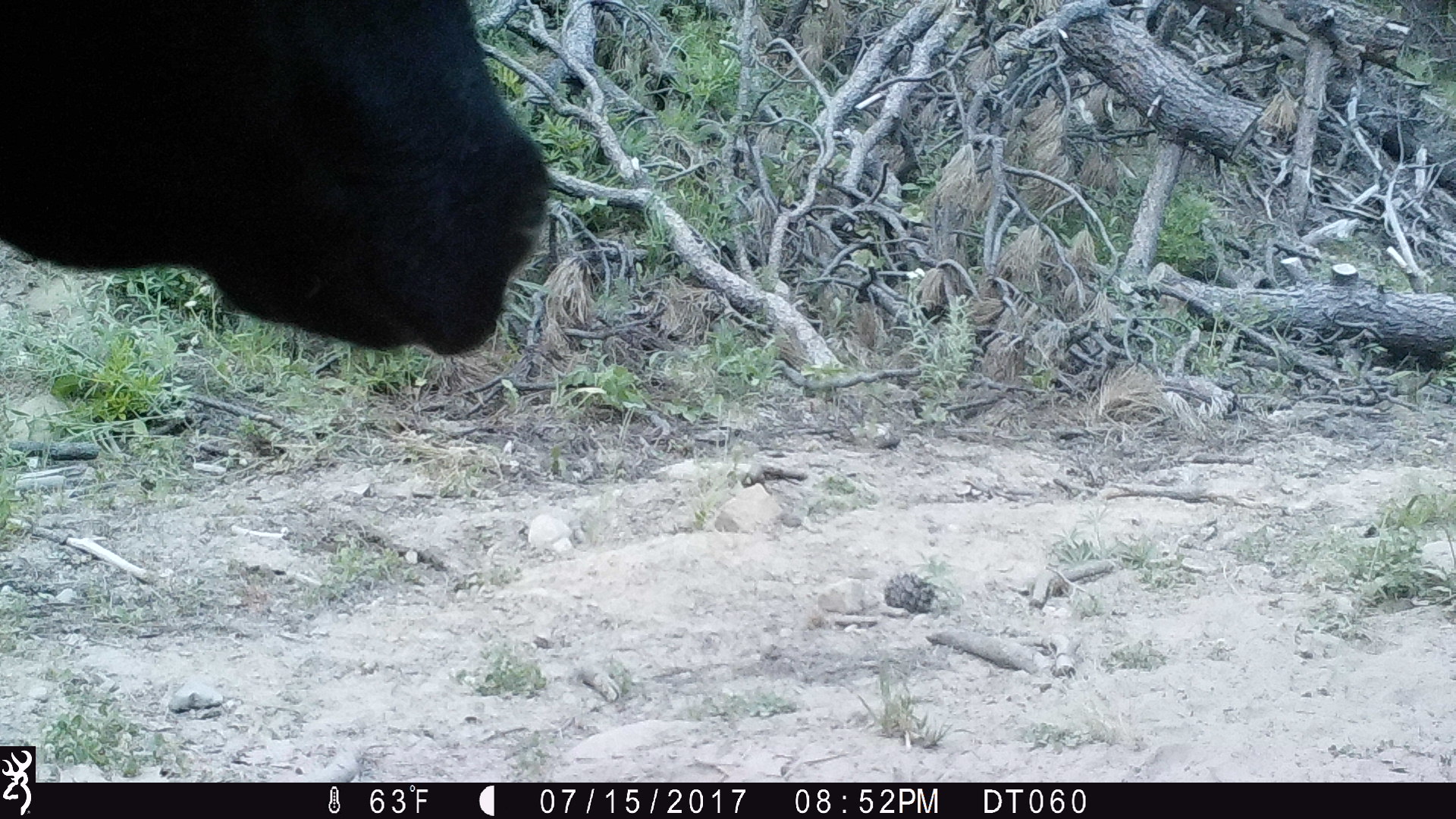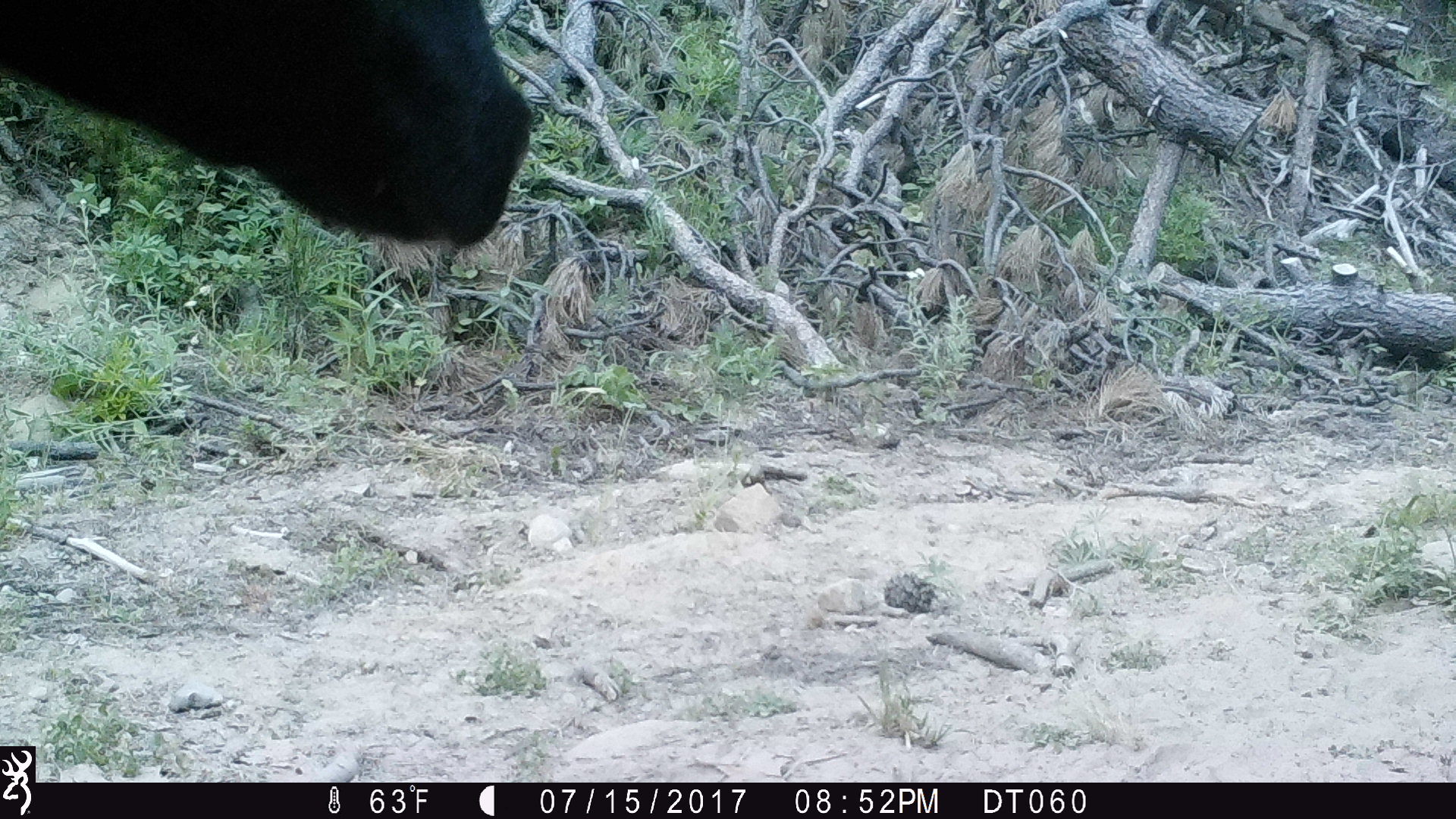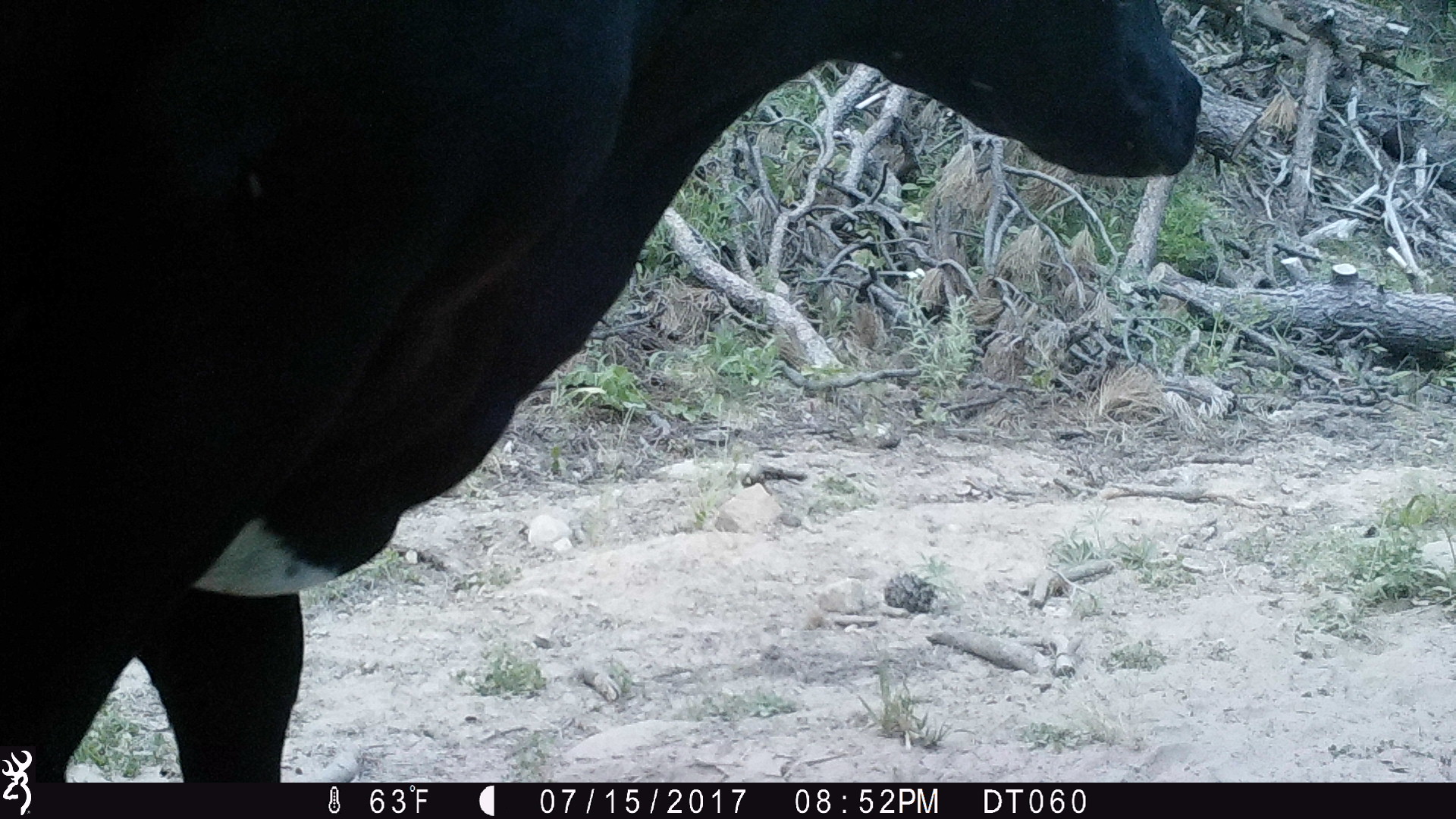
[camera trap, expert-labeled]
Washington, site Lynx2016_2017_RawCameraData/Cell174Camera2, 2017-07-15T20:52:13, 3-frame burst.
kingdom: Animalia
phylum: Chordata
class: Mammalia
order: Artiodactyla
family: Bovidae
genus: Bos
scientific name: Bos taurus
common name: domestic cattle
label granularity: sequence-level